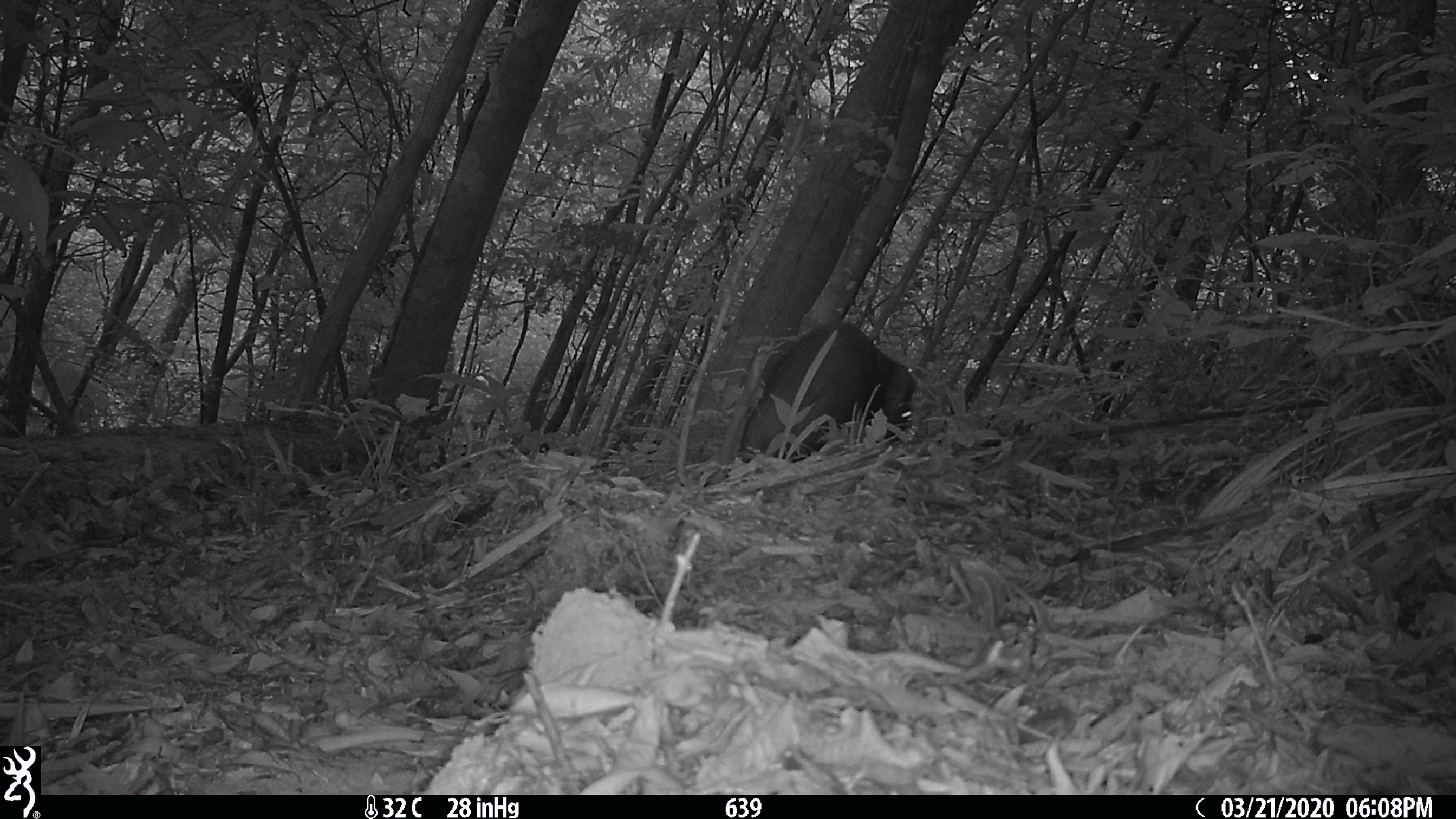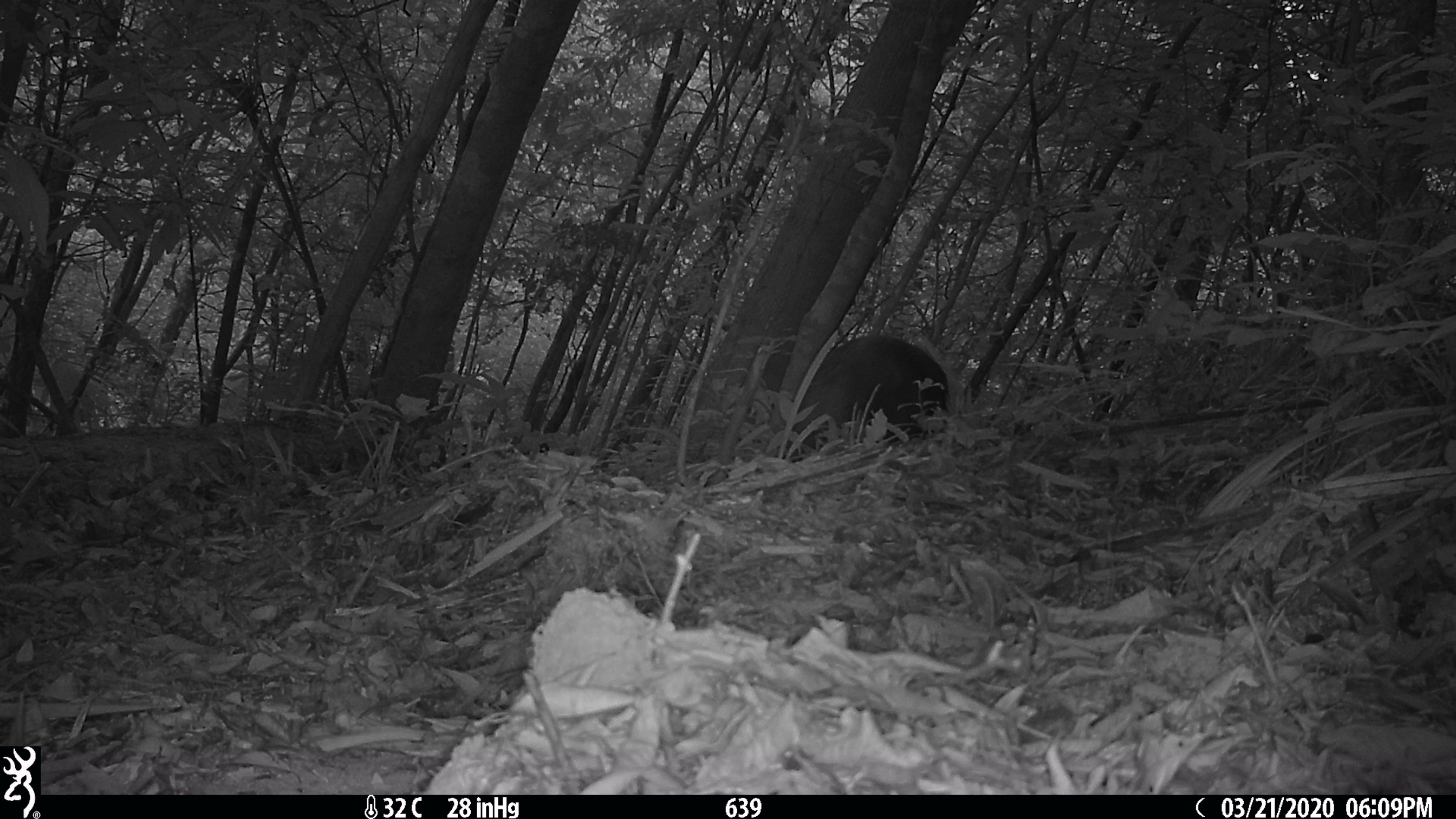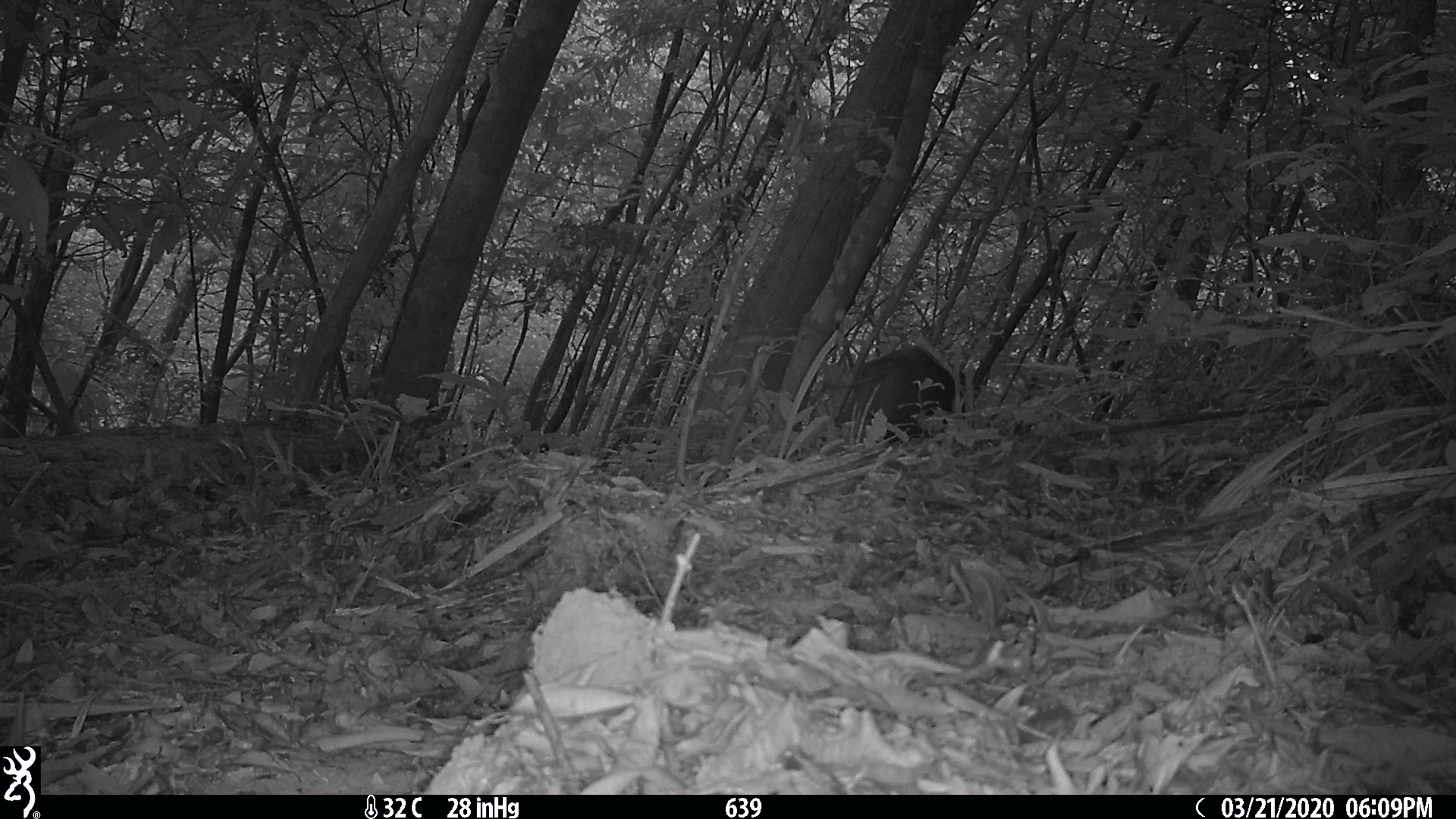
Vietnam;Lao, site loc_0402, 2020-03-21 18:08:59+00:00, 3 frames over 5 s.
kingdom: Animalia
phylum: Chordata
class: Mammalia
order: Artiodactyla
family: Suidae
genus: Sus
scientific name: Sus scrofa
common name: eurasian wild pig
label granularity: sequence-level